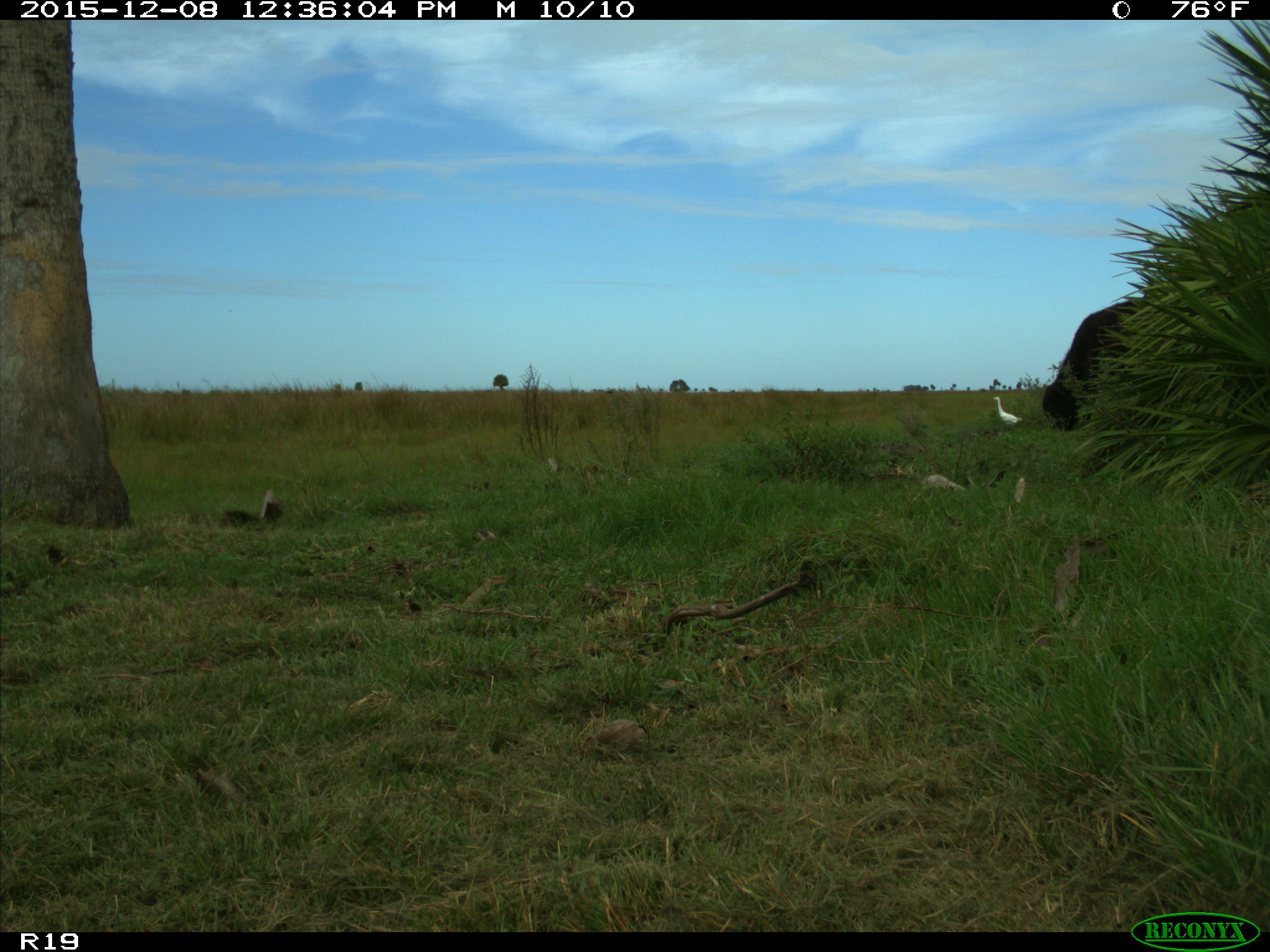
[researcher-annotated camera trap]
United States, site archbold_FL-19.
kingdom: Animalia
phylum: Chordata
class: Mammalia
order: Artiodactyla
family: Bovidae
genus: Bos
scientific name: Bos taurus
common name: domestic cow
Bos taurus (domestic cow).